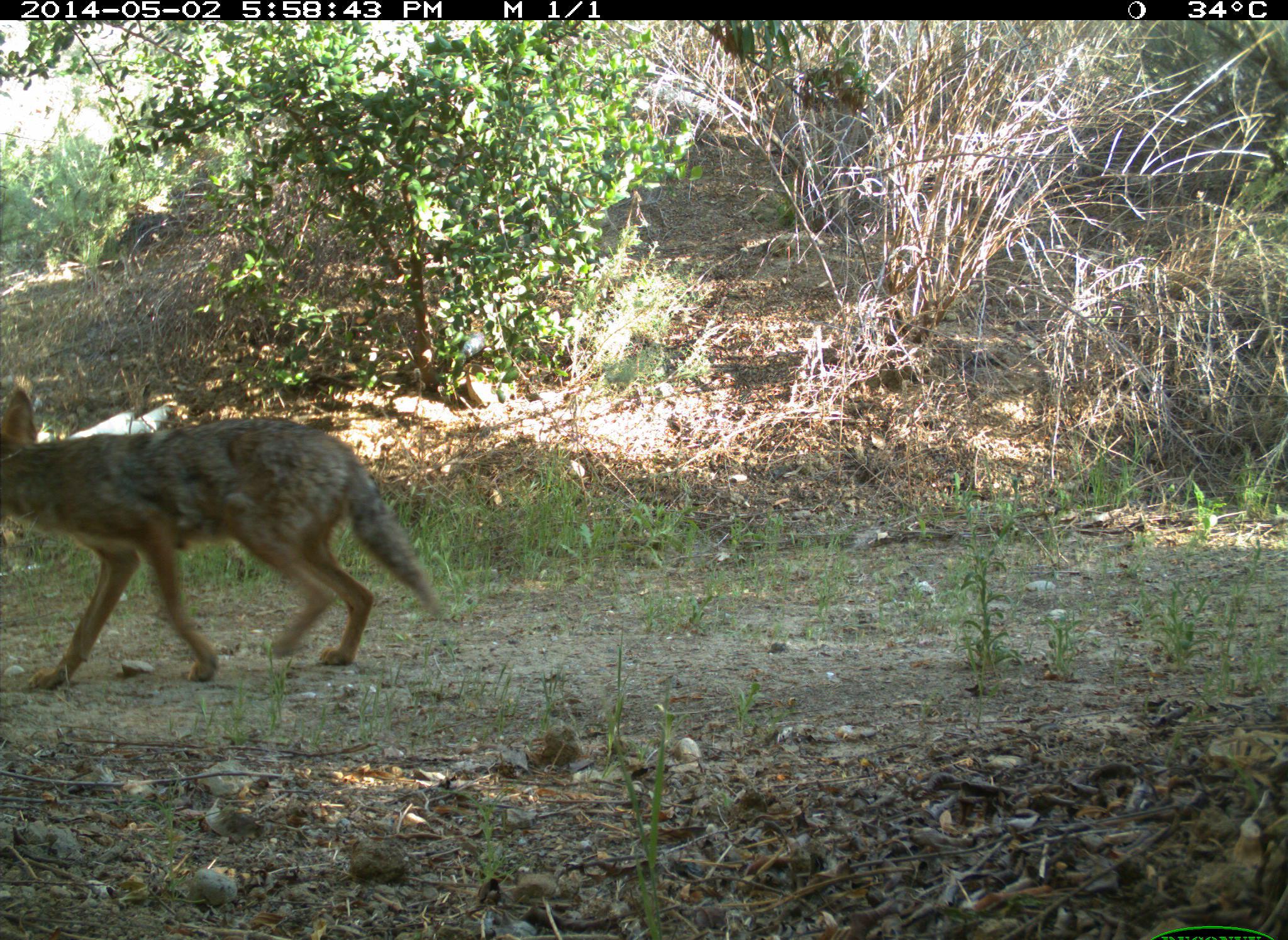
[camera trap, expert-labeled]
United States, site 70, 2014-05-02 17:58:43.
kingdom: Animalia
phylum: Chordata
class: Mammalia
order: Carnivora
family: Canidae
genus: Canis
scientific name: Canis latrans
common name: coyote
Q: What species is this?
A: Coyote (Canis latrans).